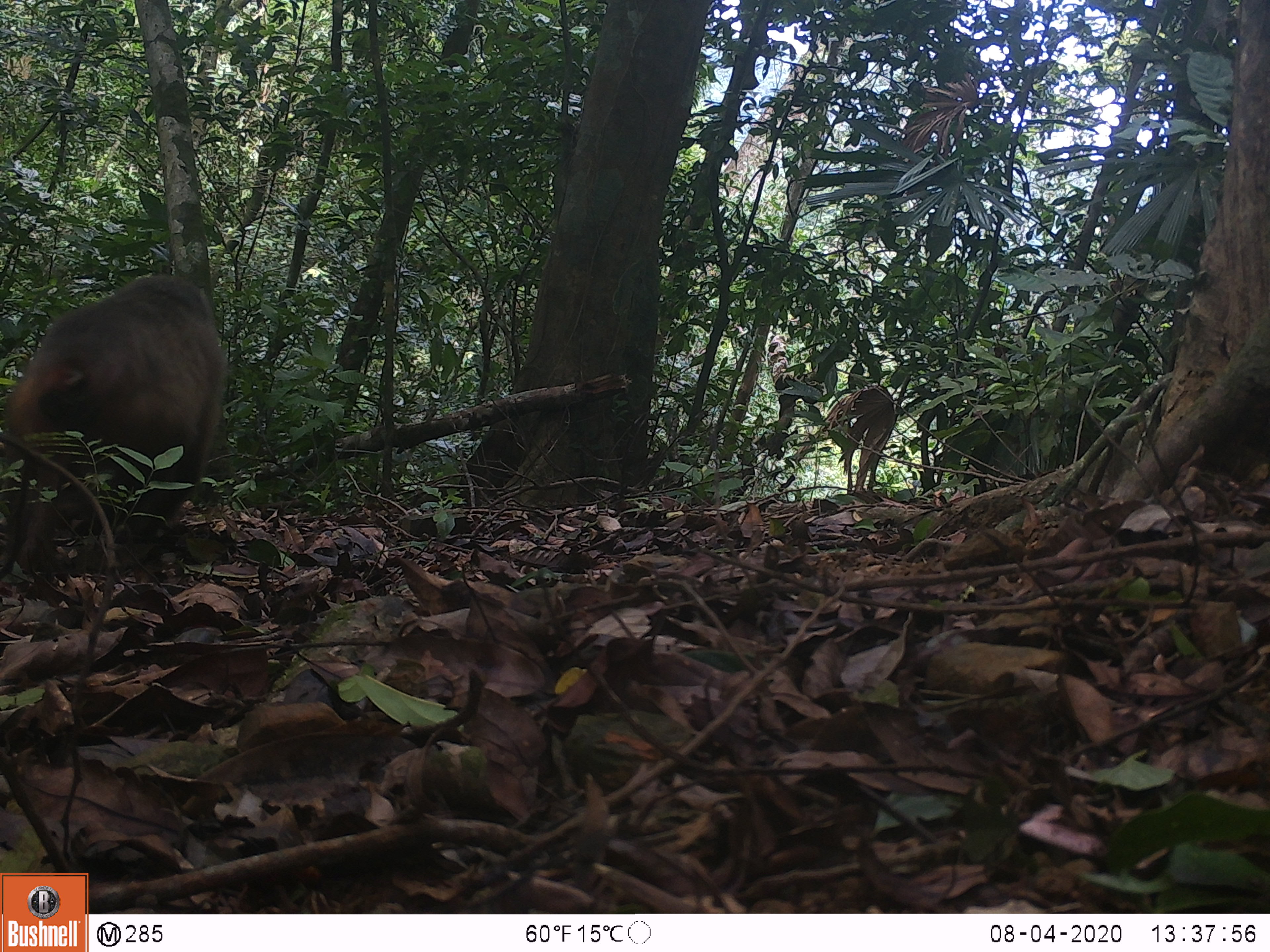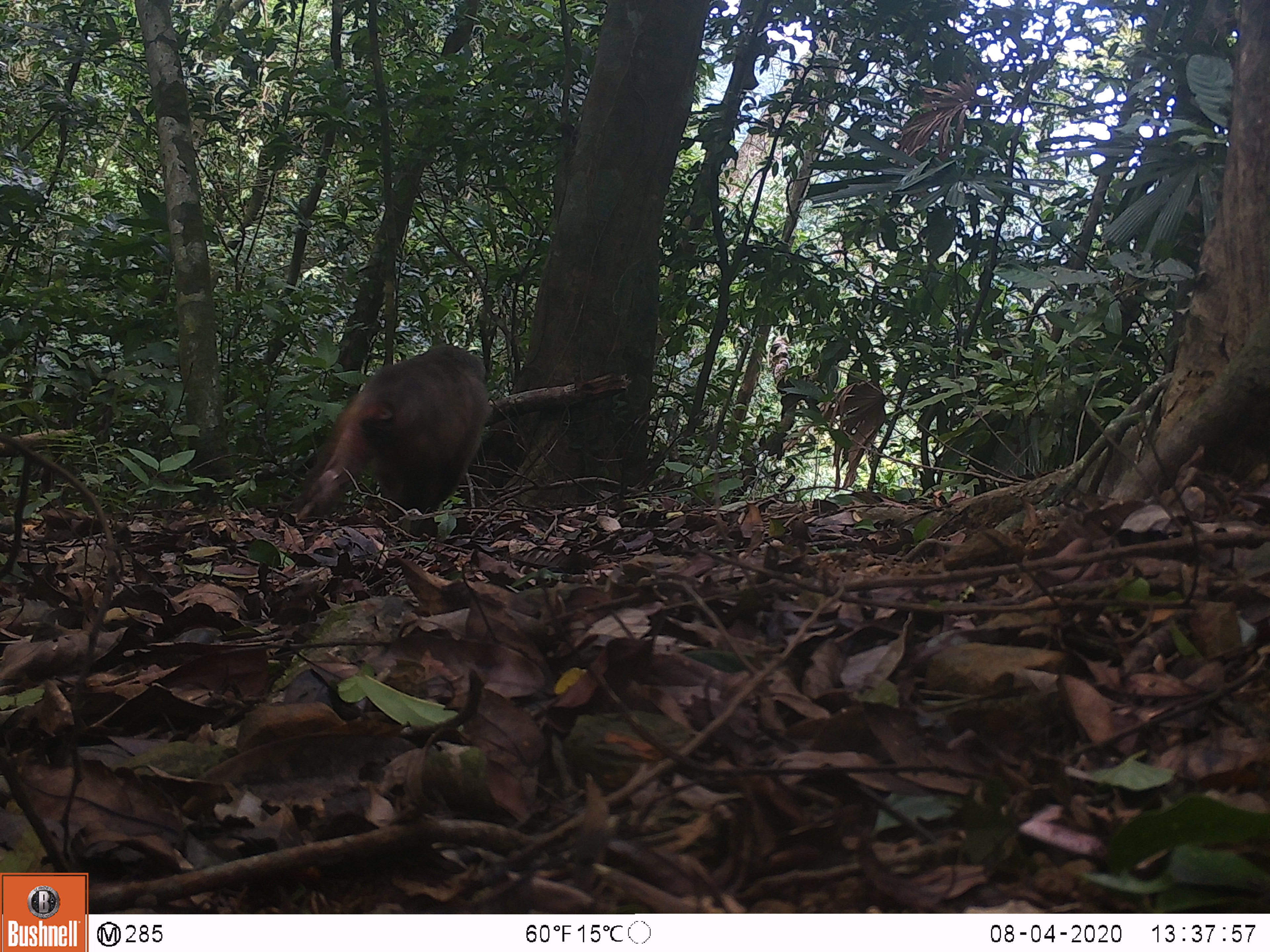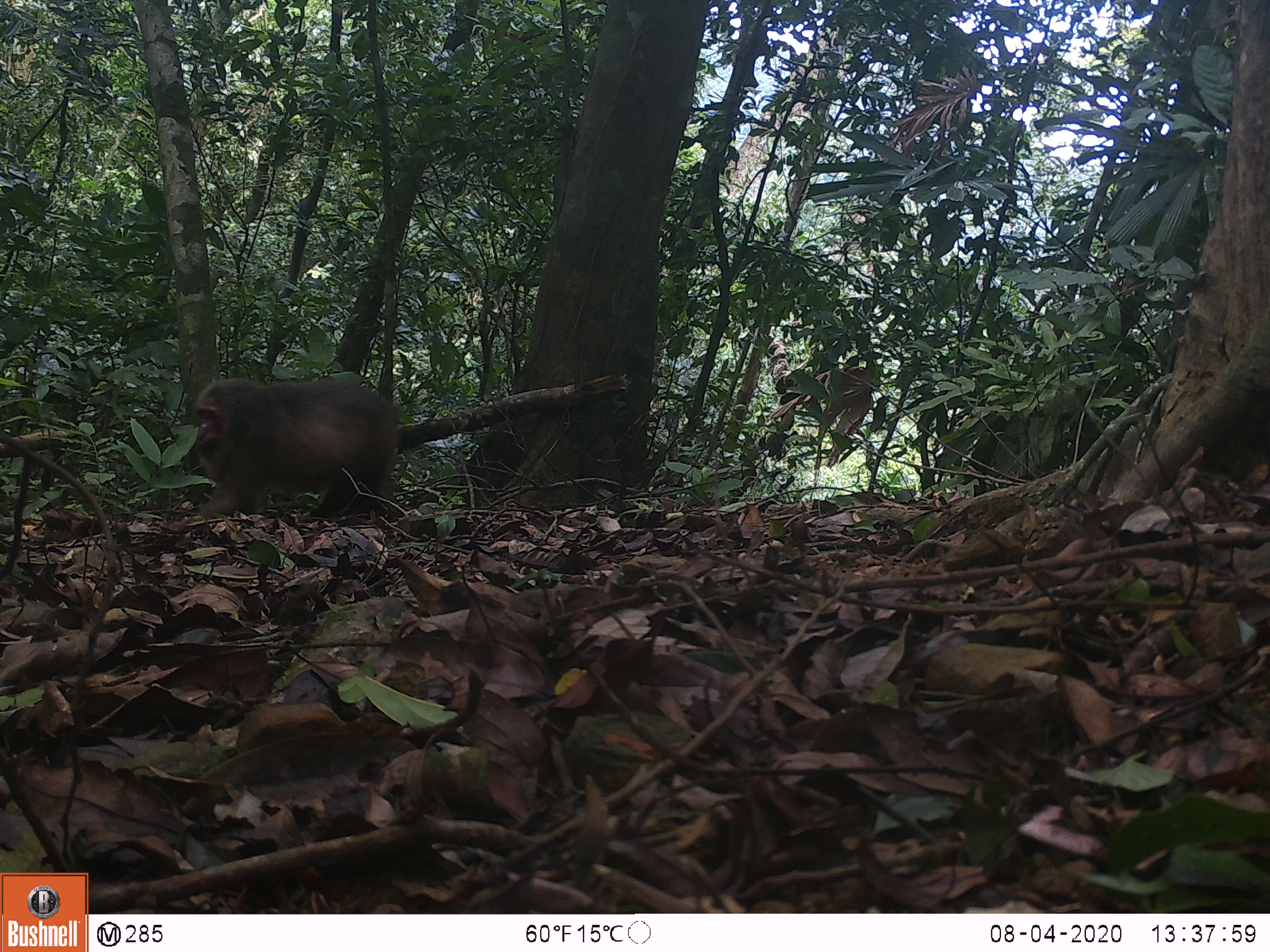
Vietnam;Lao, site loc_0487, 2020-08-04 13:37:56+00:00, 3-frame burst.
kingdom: Animalia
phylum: Chordata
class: Mammalia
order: Primates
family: Cercopithecidae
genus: Macaca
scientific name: Macaca arctoides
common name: stump-tailed macaque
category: stump tailed macaque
Stump tailed macaque (stump-tailed macaque) (Macaca arctoides). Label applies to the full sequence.